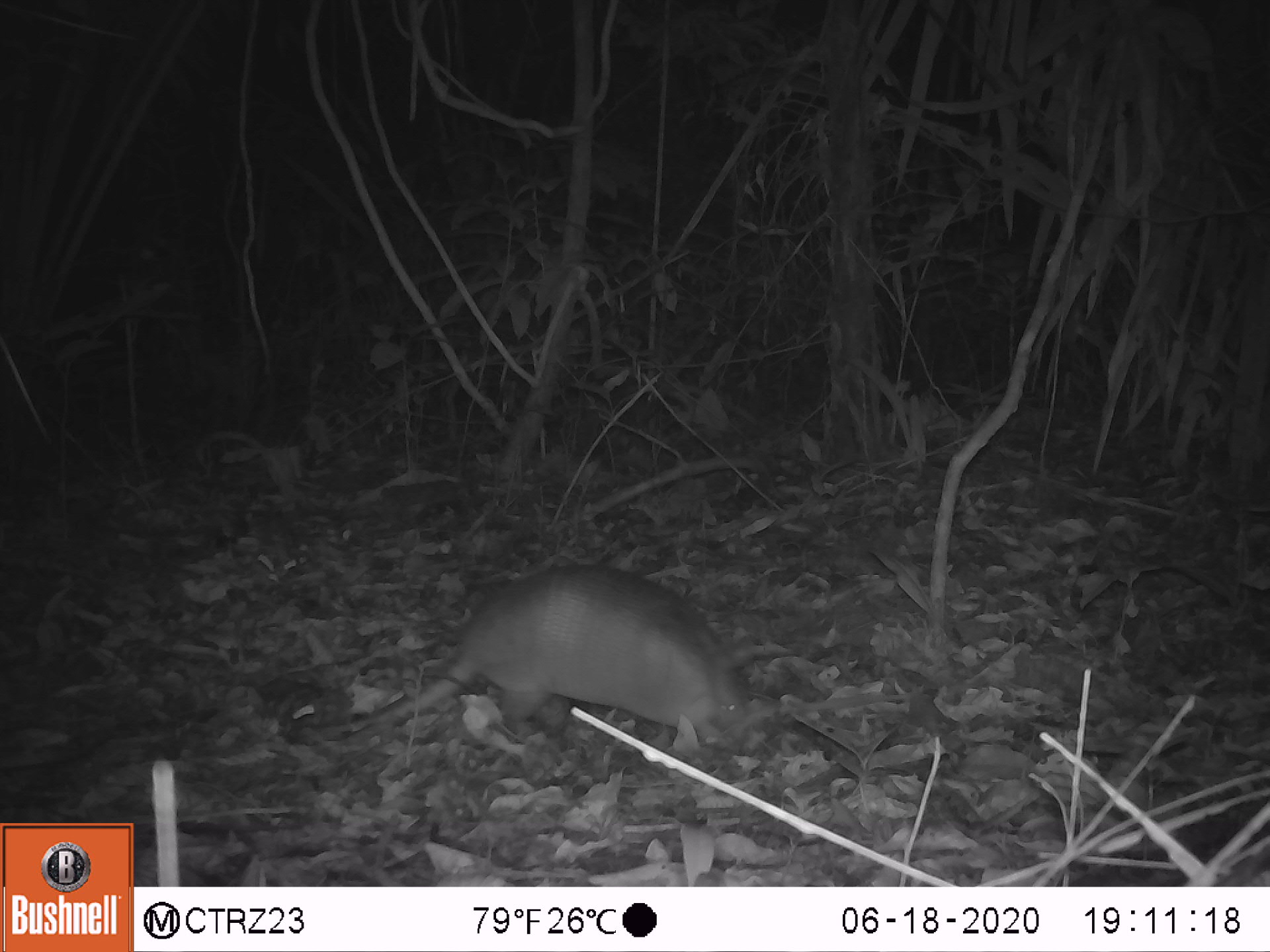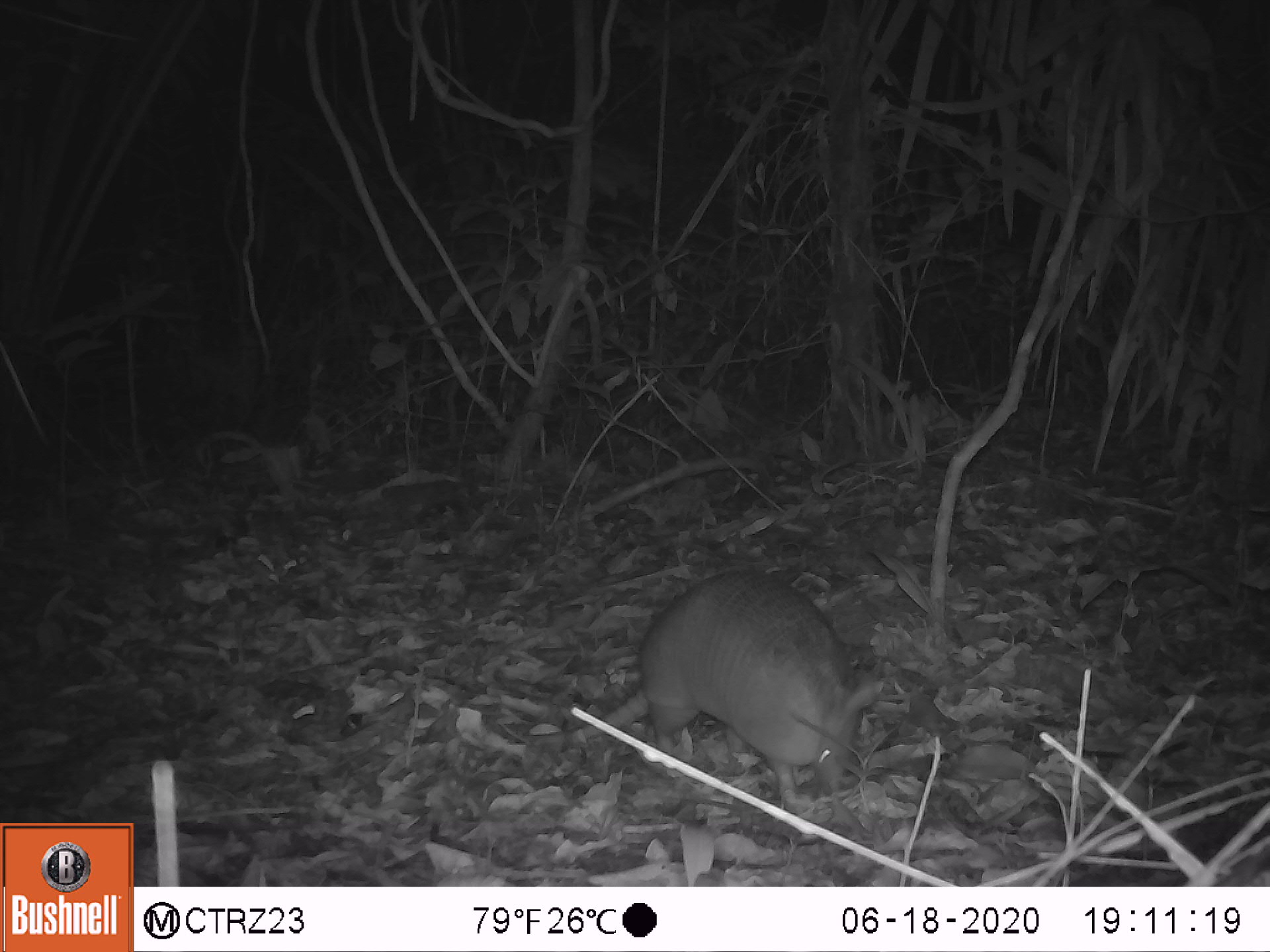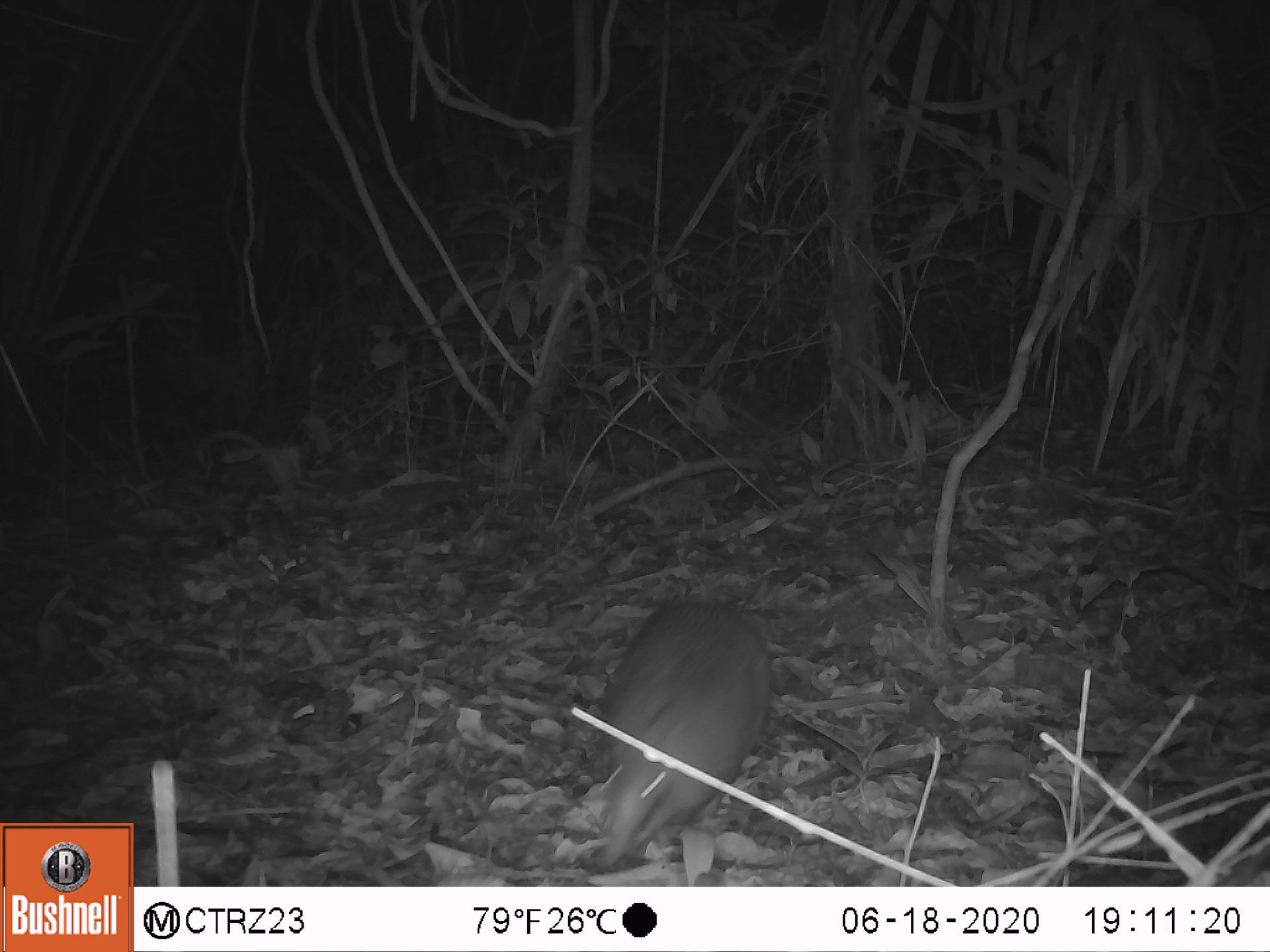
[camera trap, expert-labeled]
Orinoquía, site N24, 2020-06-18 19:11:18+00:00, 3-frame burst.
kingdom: Animalia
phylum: Chordata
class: Mammalia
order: Cingulata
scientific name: Cingulata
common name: armadillo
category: unknown armadillo